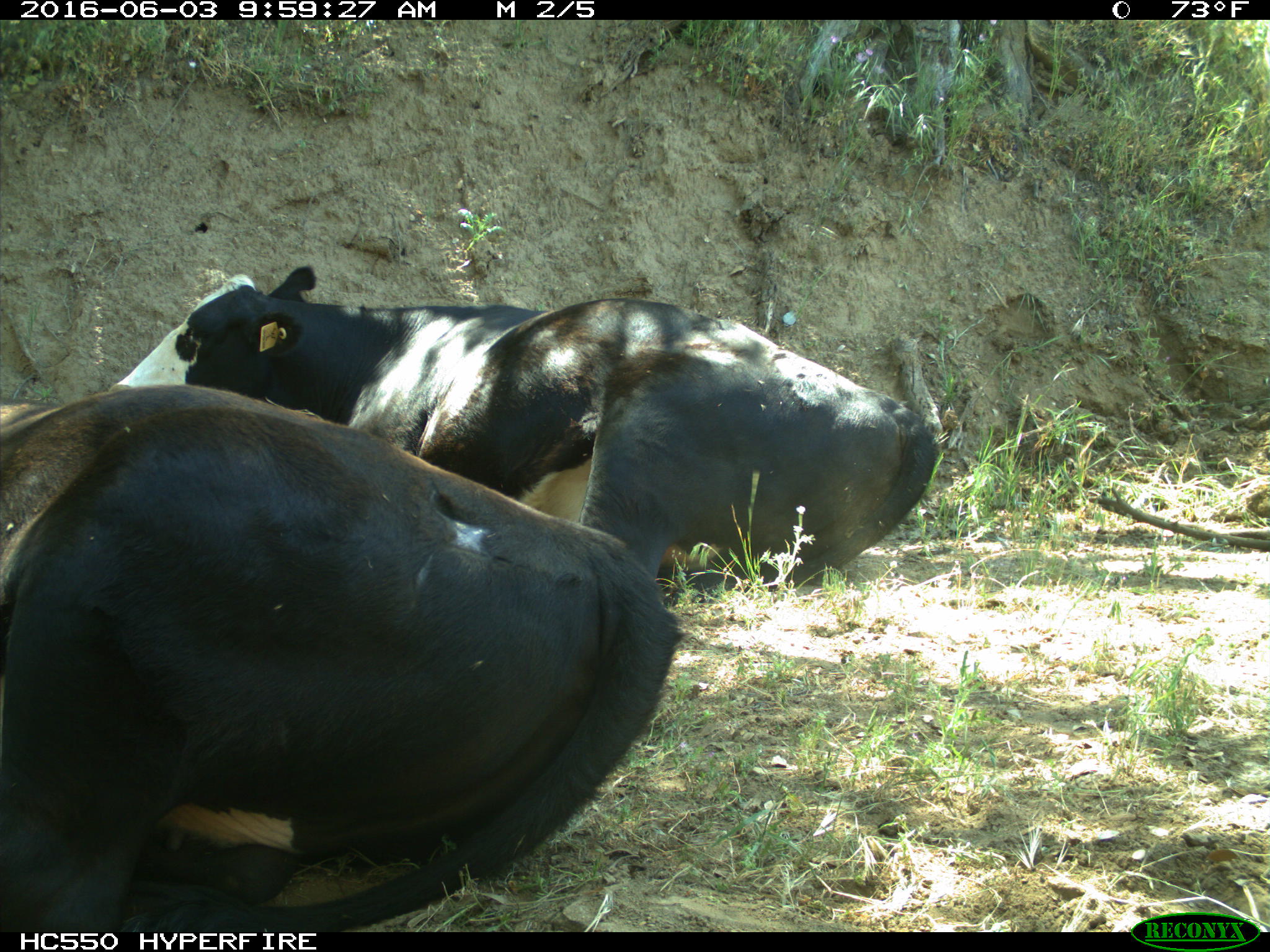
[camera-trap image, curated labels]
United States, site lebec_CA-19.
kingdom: Animalia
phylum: Chordata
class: Mammalia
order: Artiodactyla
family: Bovidae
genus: Bos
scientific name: Bos taurus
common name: domestic cow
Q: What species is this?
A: Bos taurus (domestic cow).